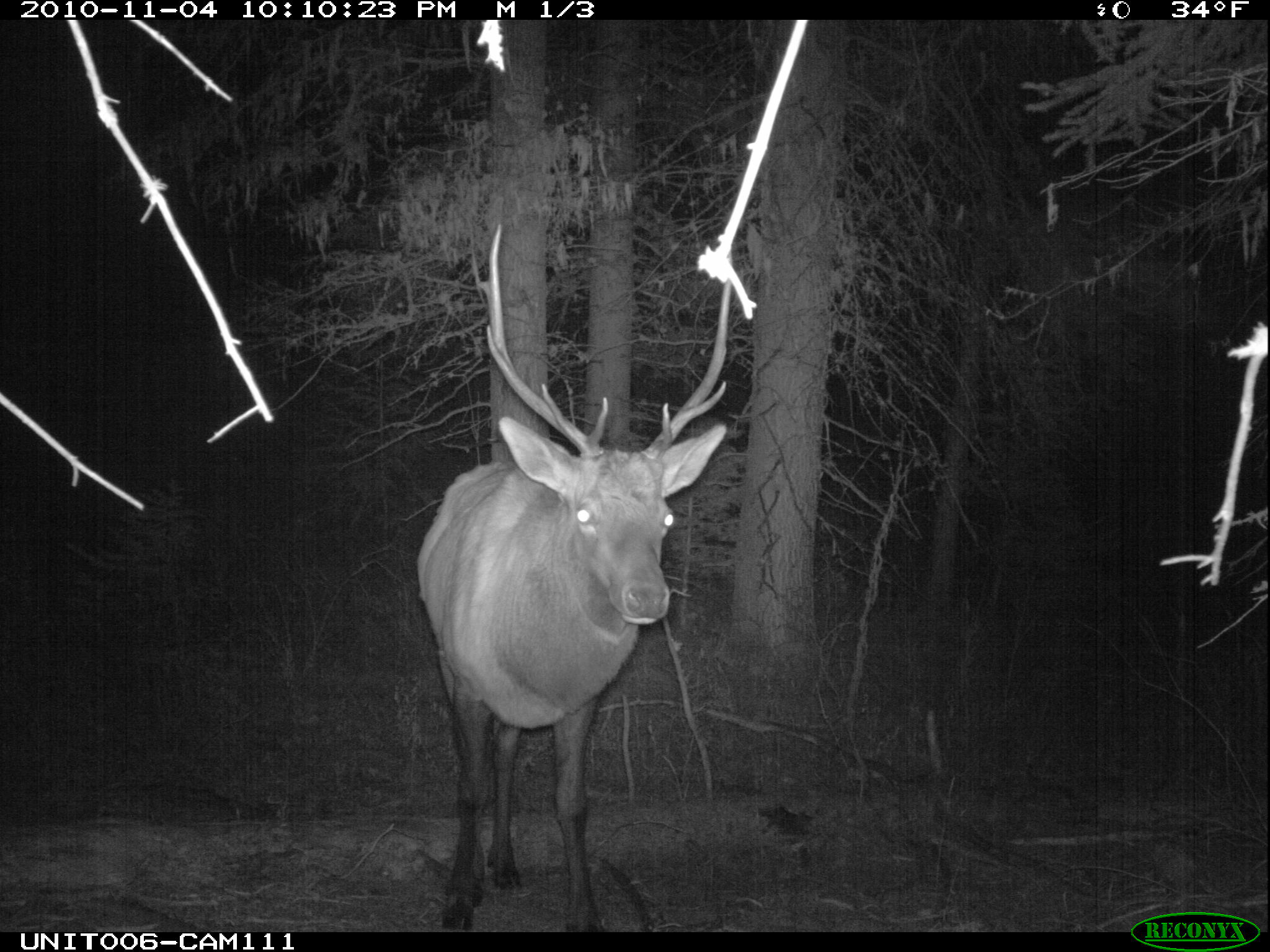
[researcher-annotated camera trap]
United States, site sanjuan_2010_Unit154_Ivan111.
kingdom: Animalia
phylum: Chordata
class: Mammalia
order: Artiodactyla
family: Cervidae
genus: Cervus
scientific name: Cervus elaphus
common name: red deer